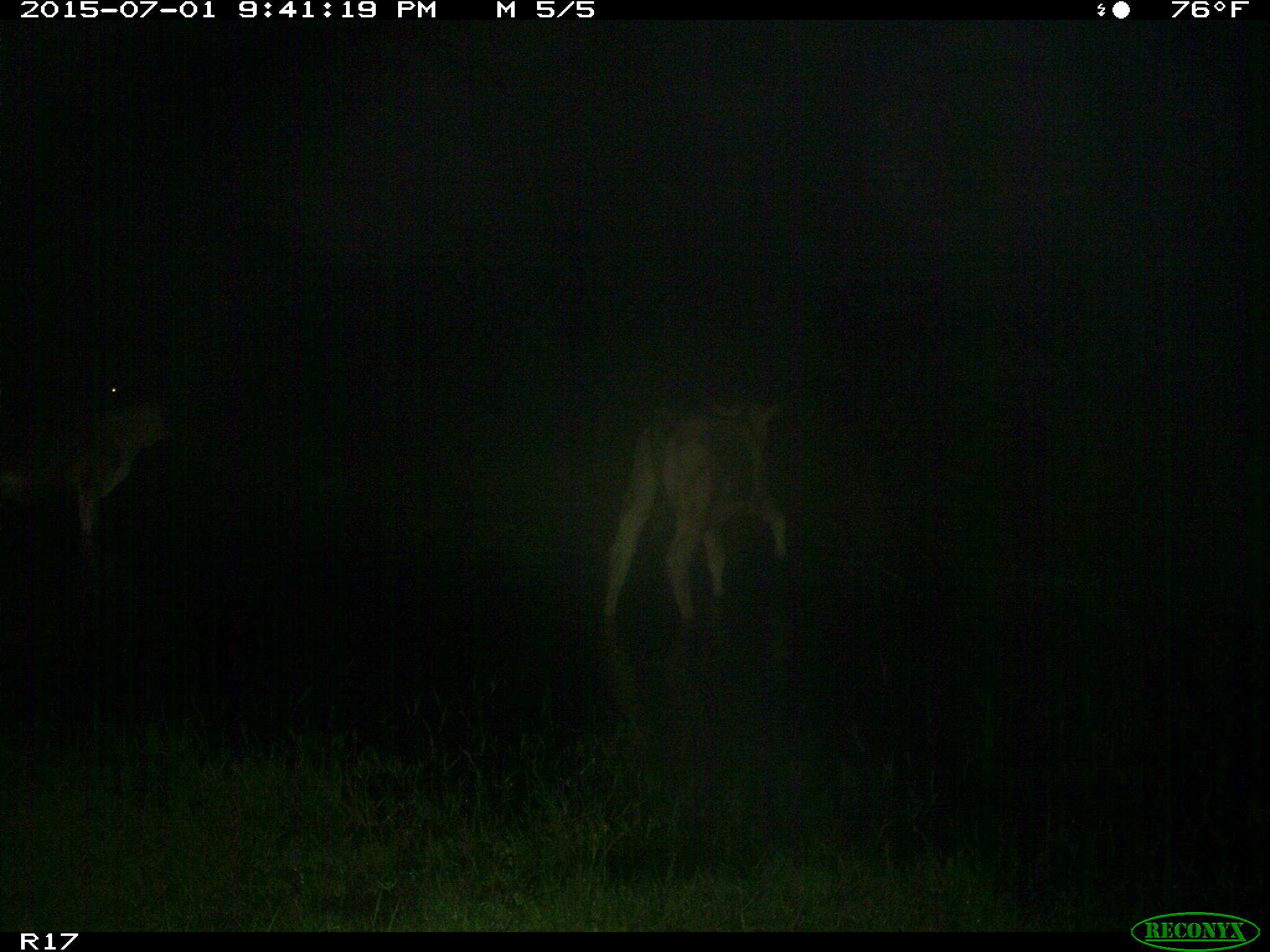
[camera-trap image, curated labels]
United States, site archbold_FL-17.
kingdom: Animalia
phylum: Chordata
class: Mammalia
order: Artiodactyla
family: Bovidae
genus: Bos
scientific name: Bos taurus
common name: domestic cow